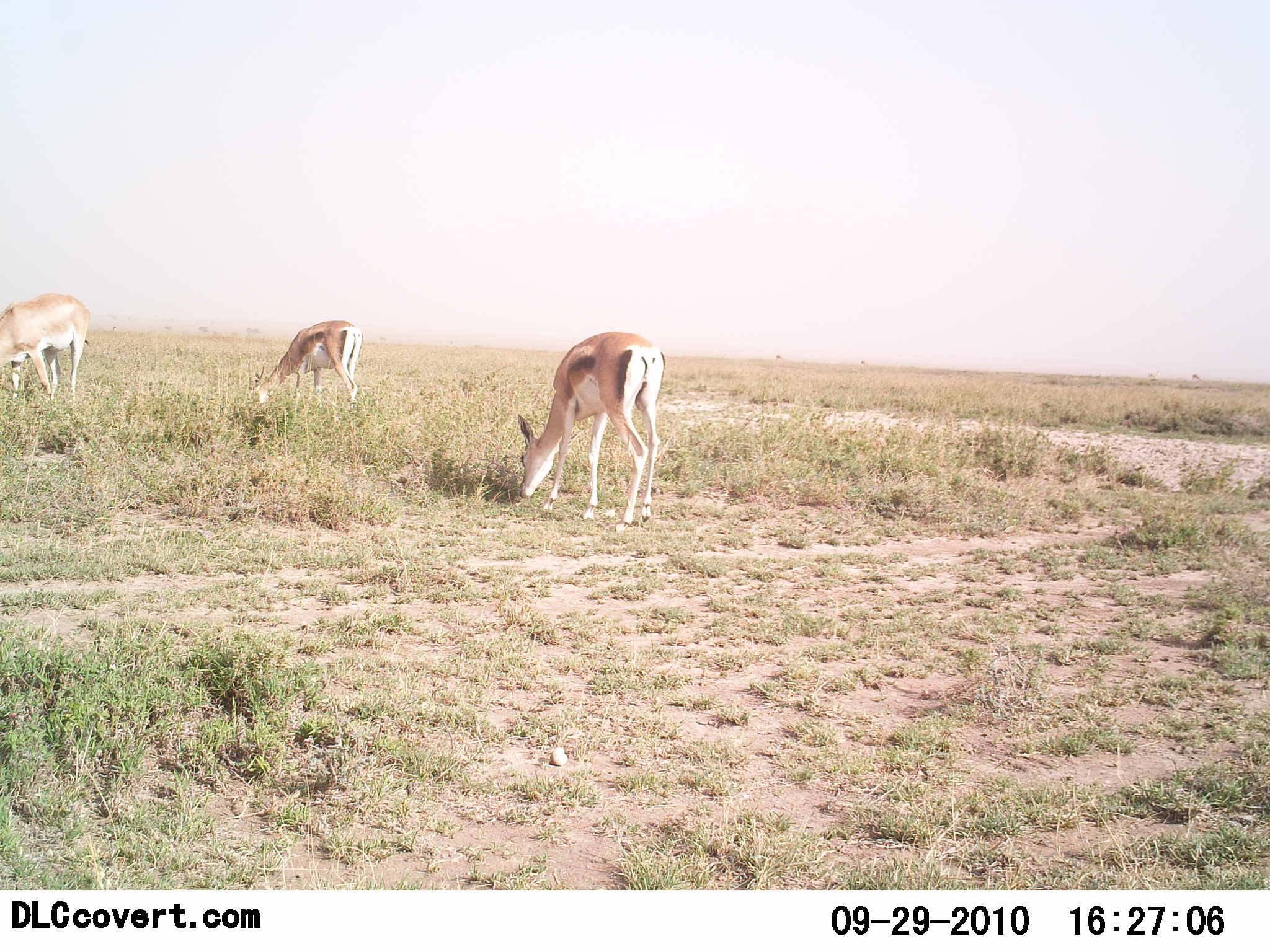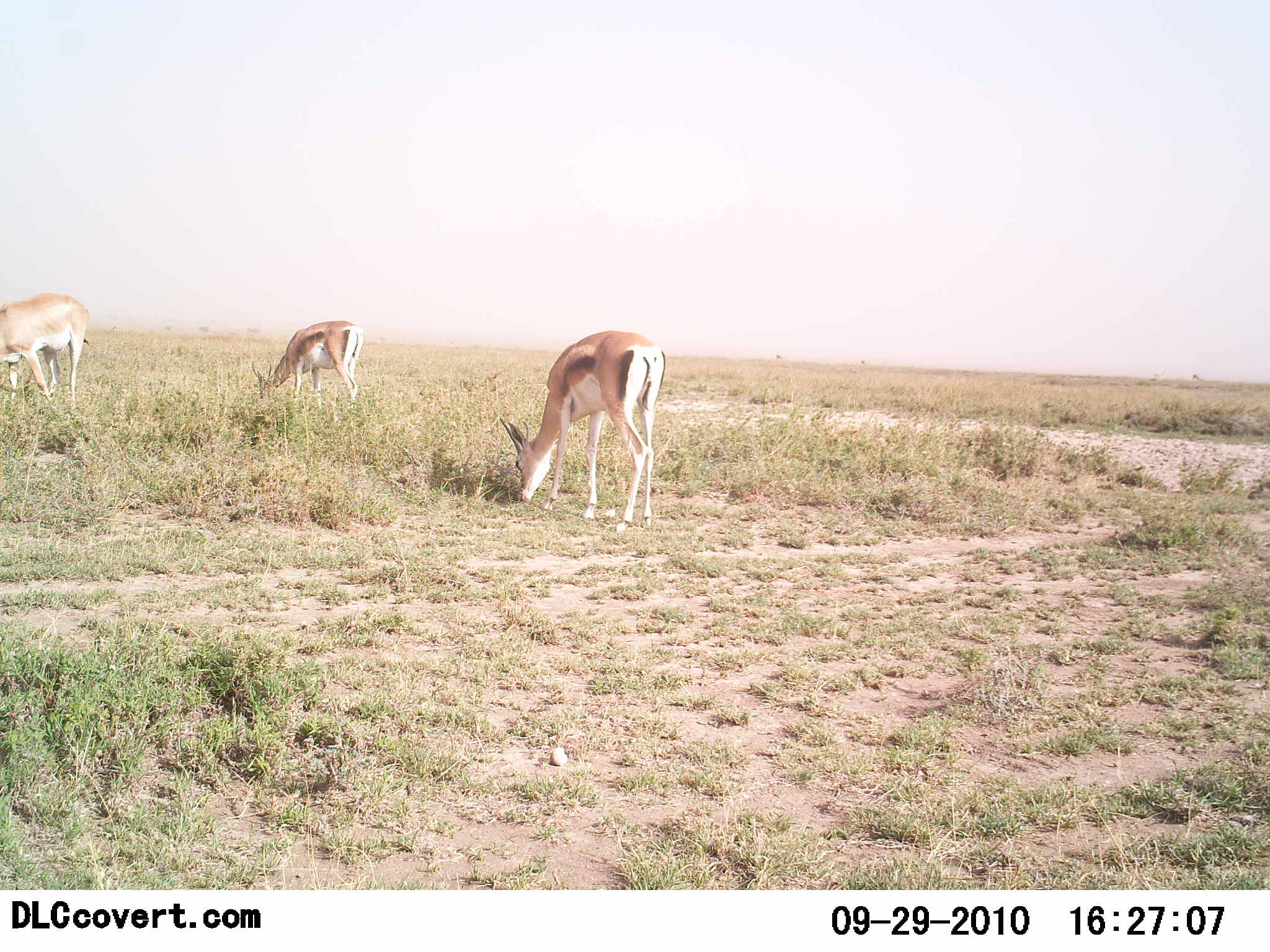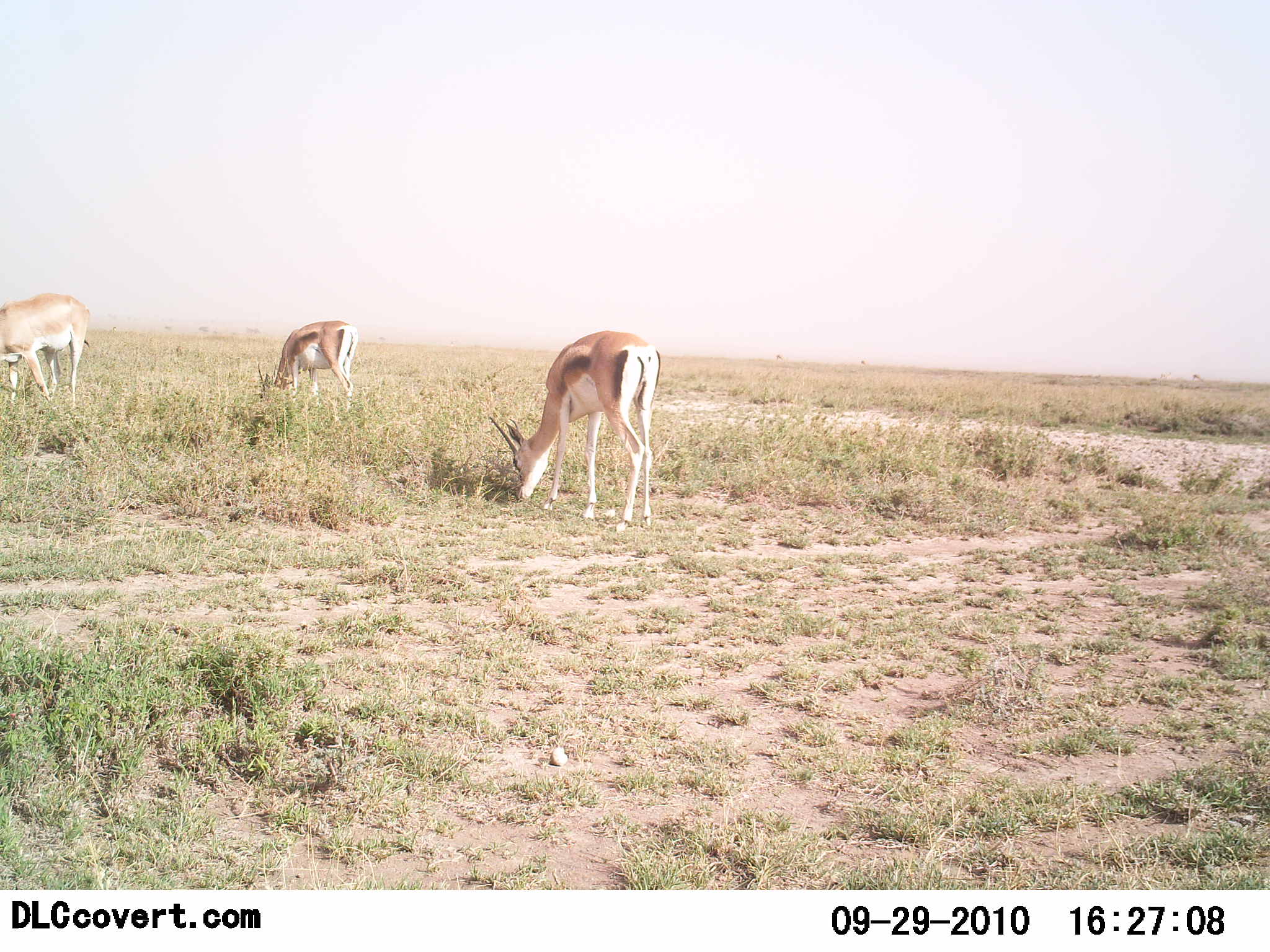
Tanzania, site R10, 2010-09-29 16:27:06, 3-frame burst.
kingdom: Animalia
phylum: Chordata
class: Mammalia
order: Artiodactyla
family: Bovidae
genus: Eudorcas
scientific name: Eudorcas thomsonii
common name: thomson's gazelle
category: gazellethomsons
Gazellethomsons (thomson's gazelle) (Eudorcas thomsonii), count 3. Behavior (volunteer vote fractions): standing 26%, resting 0%, moving 0%, interacting 0%. Young present (vote fraction): 0%. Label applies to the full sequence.